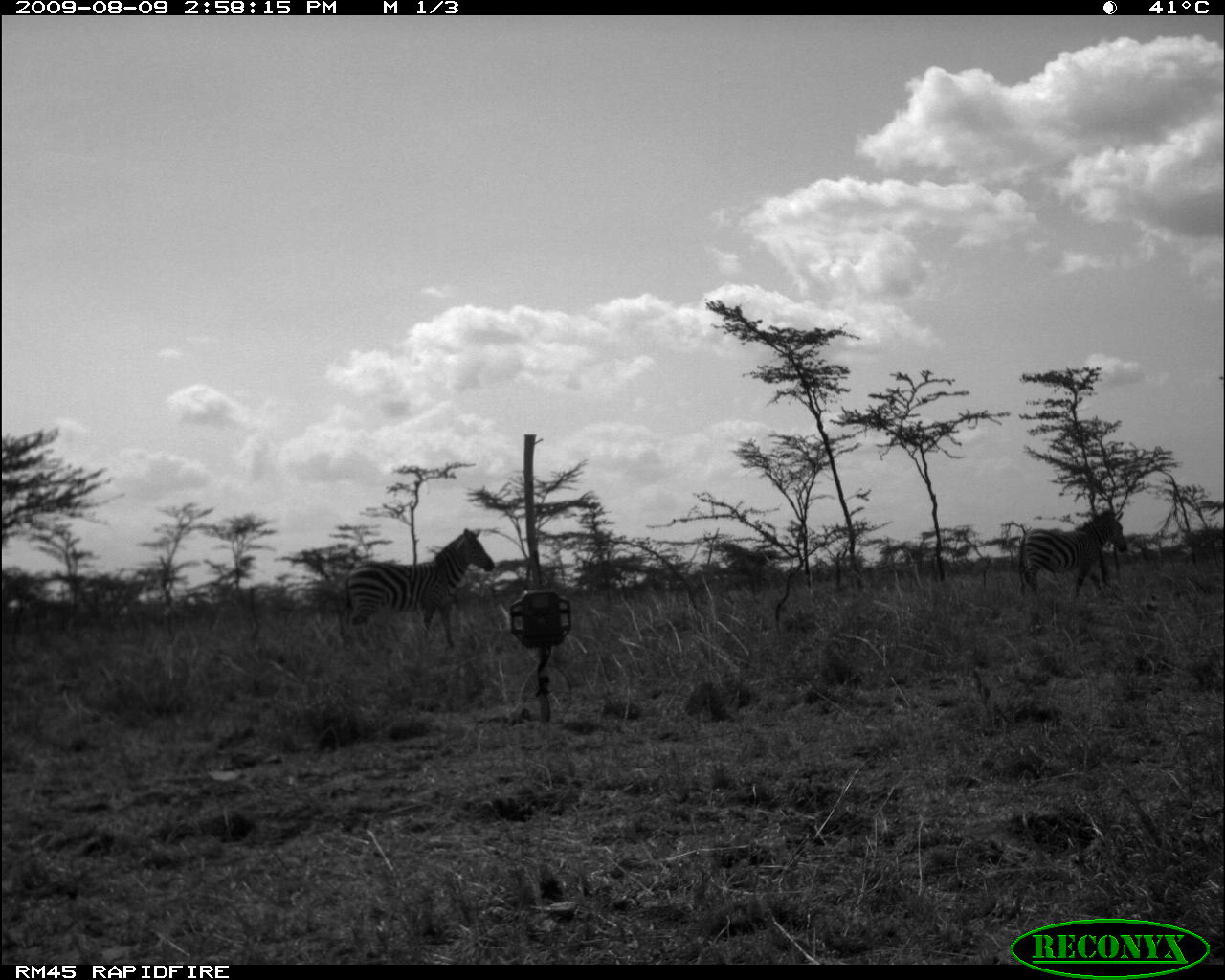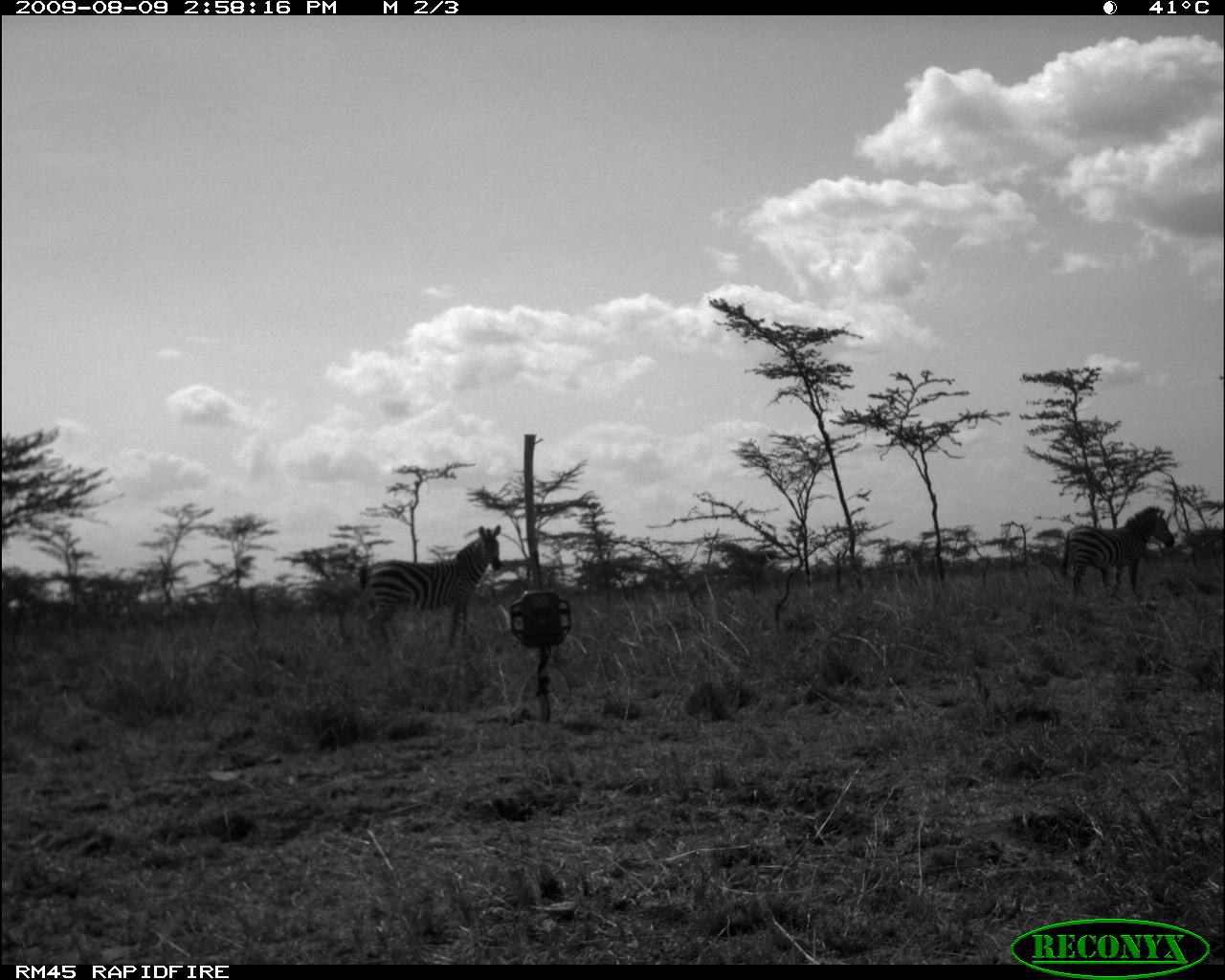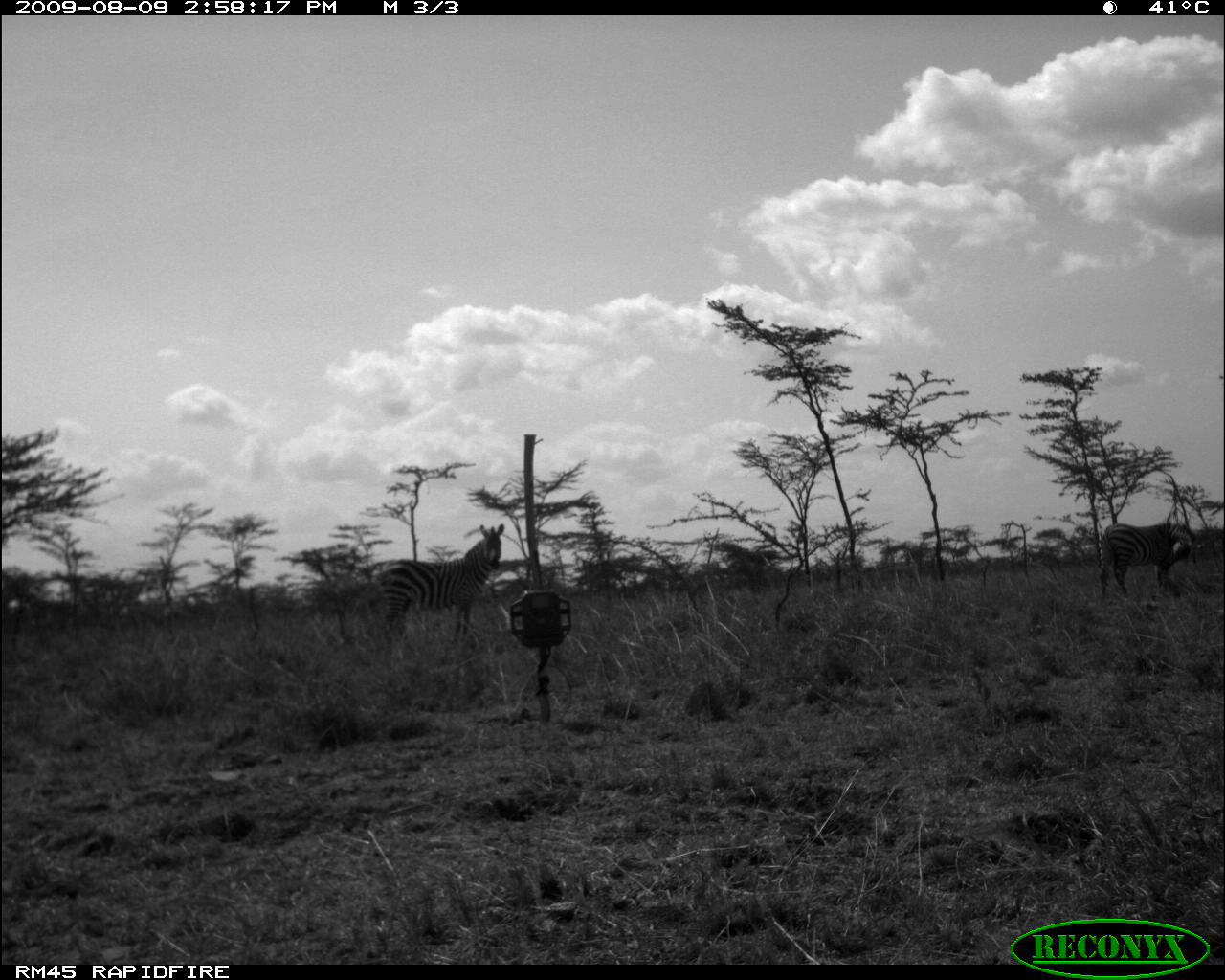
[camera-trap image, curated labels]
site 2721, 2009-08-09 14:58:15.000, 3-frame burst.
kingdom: Animalia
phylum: Chordata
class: Mammalia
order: Perissodactyla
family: Equidae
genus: Equus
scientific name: Equus quagga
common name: plains zebra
Equus quagga (plains zebra), count 2.